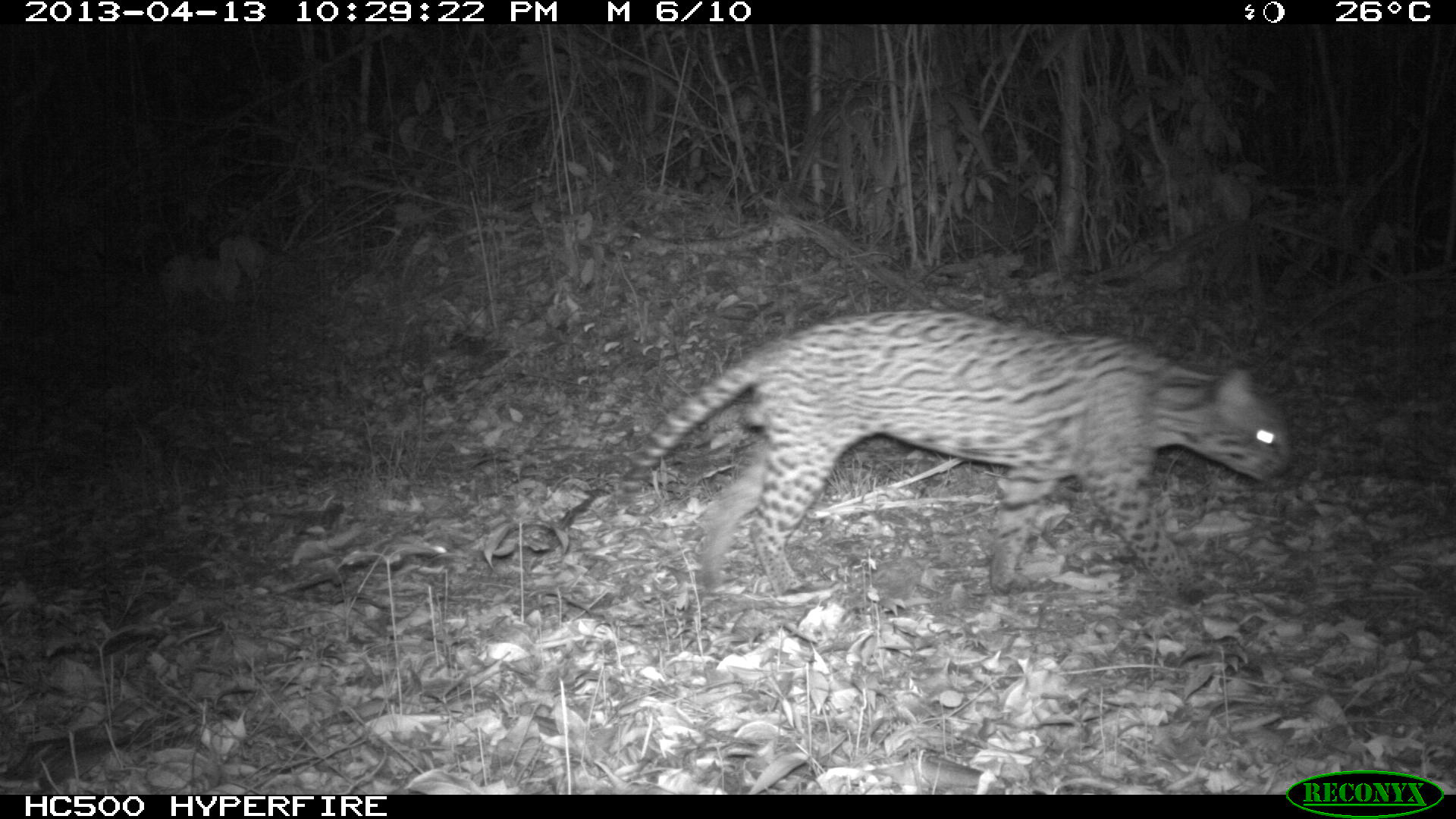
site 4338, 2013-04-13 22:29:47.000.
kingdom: Animalia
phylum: Chordata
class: Mammalia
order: Carnivora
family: Felidae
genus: Leopardus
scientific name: Leopardus pardalis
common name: ocelot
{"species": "Leopardus pardalis (ocelot)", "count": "1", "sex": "male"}